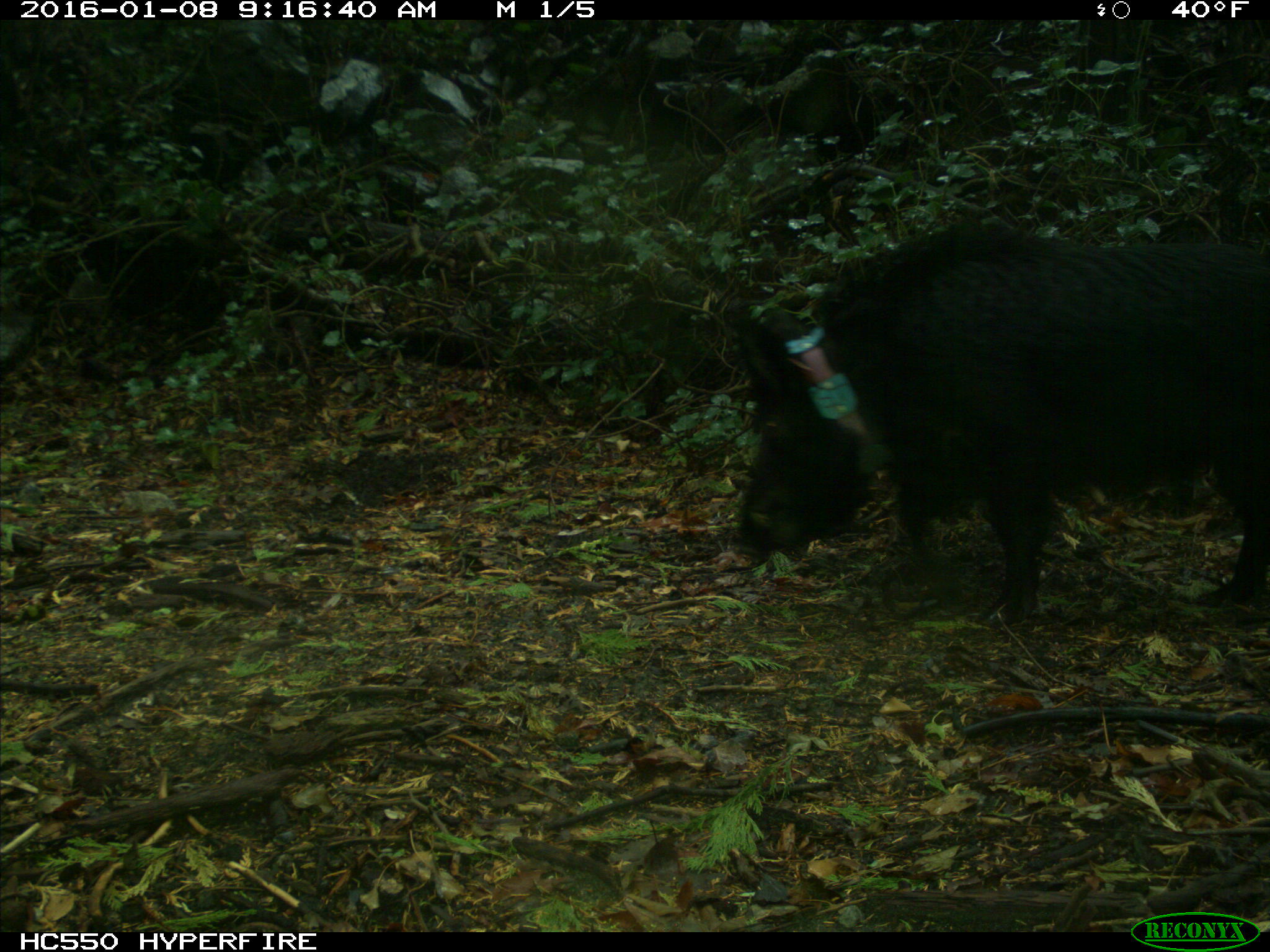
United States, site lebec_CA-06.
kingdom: Animalia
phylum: Chordata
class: Mammalia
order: Artiodactyla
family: Suidae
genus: Sus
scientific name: Sus scrofa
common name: wild boar